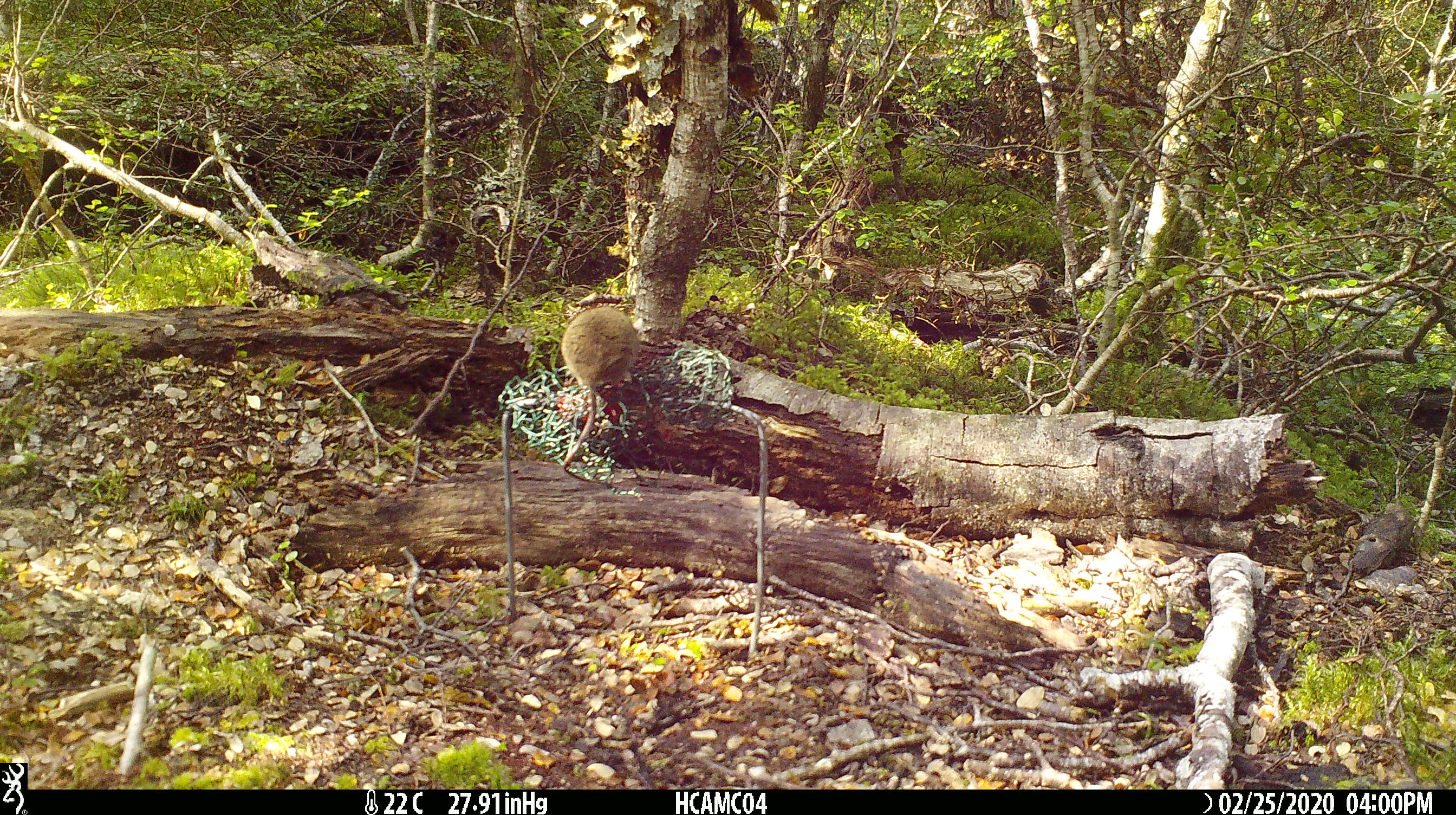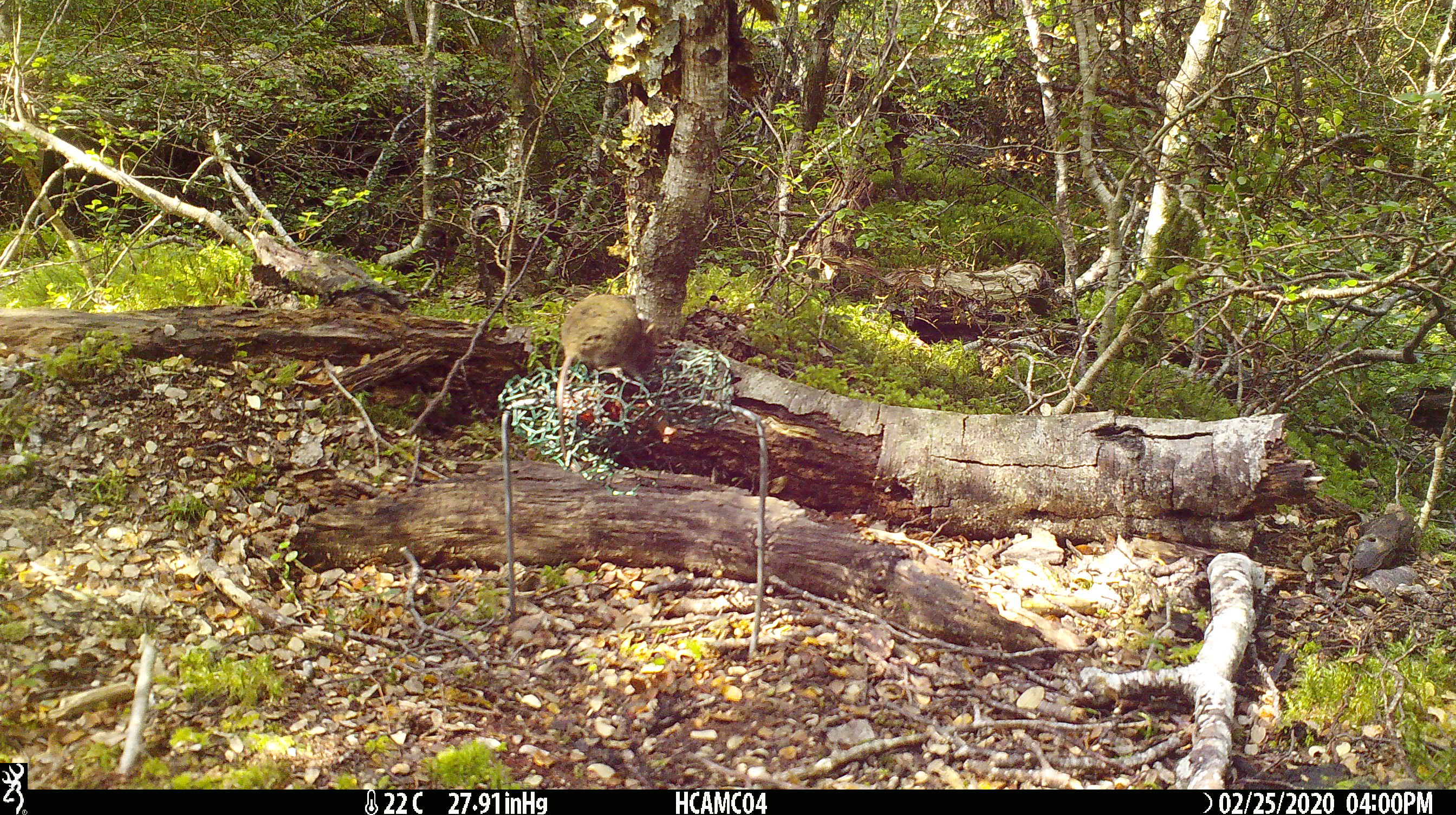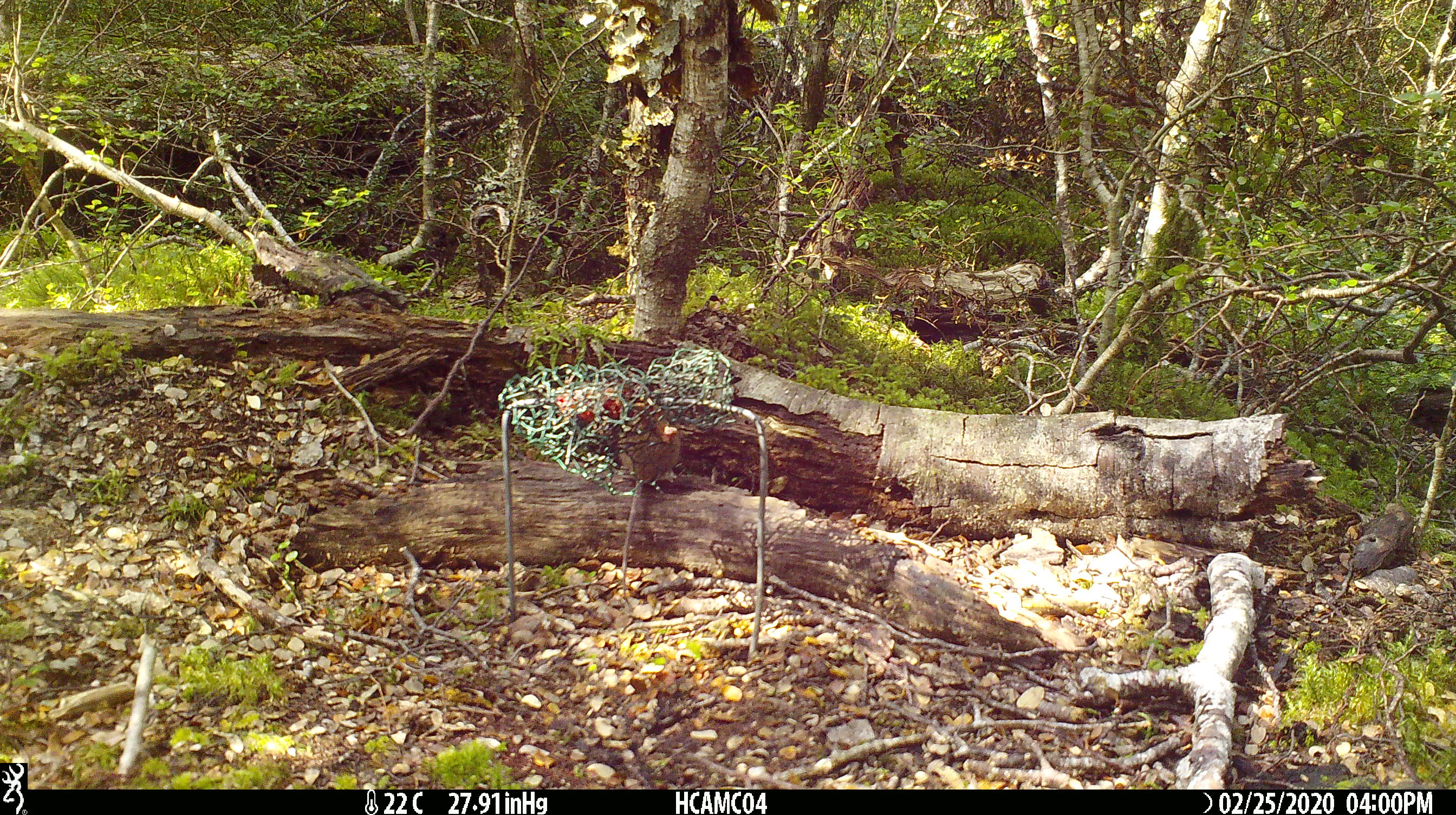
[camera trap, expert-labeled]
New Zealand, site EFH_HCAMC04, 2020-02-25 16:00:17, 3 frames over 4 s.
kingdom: Animalia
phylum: Chordata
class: Mammalia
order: Rodentia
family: Muridae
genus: Mus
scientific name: Mus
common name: mouse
Mouse (Mus).